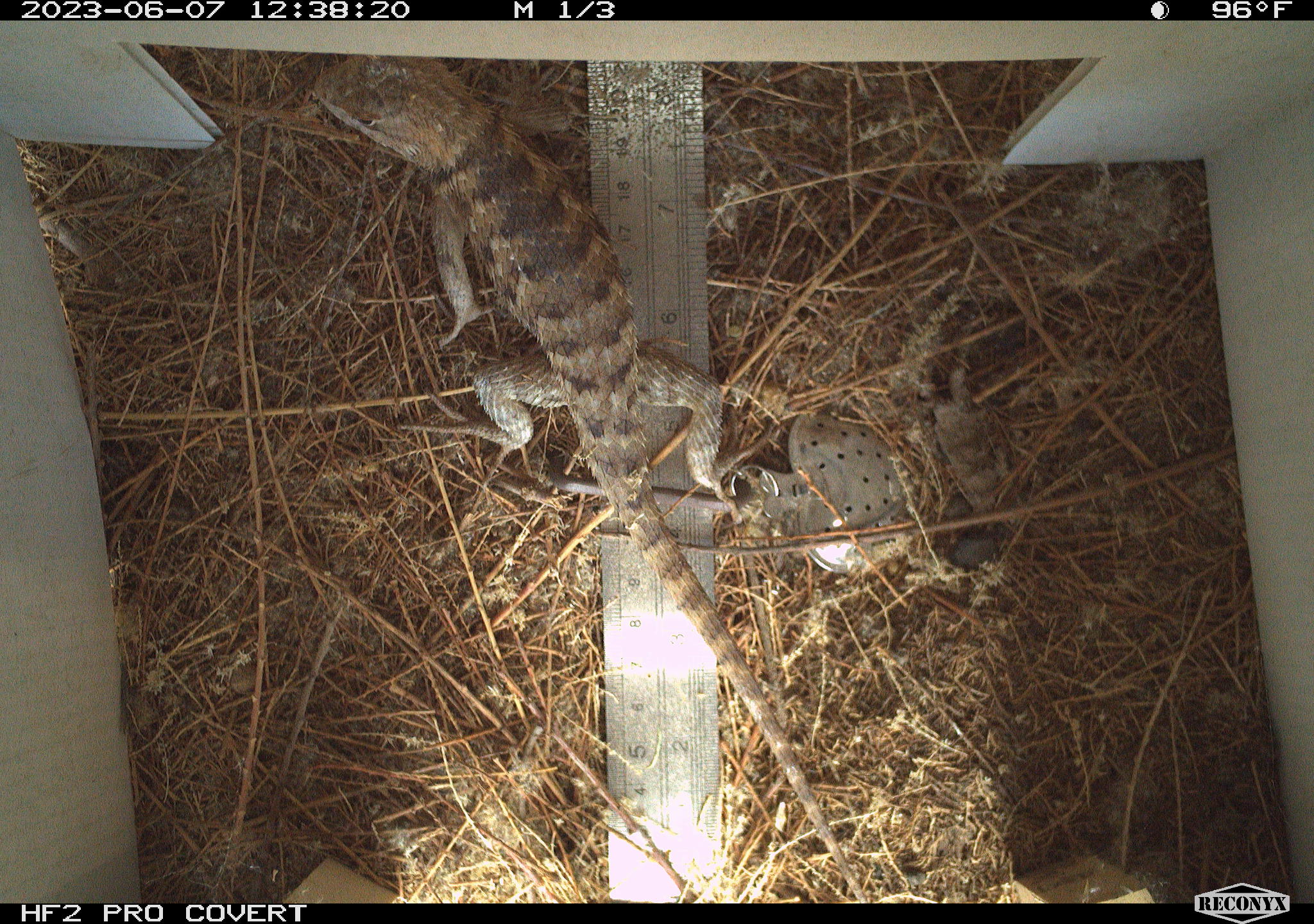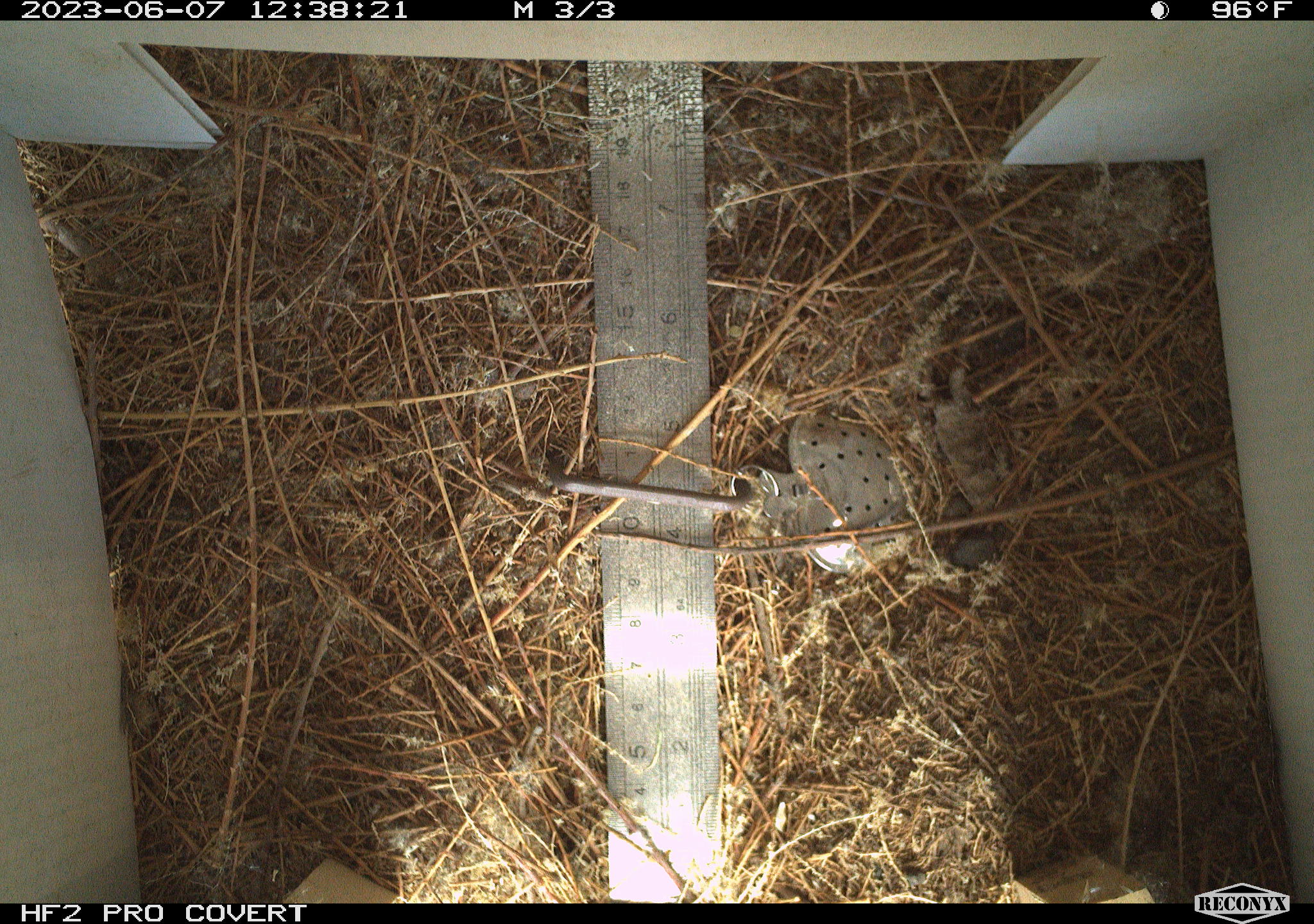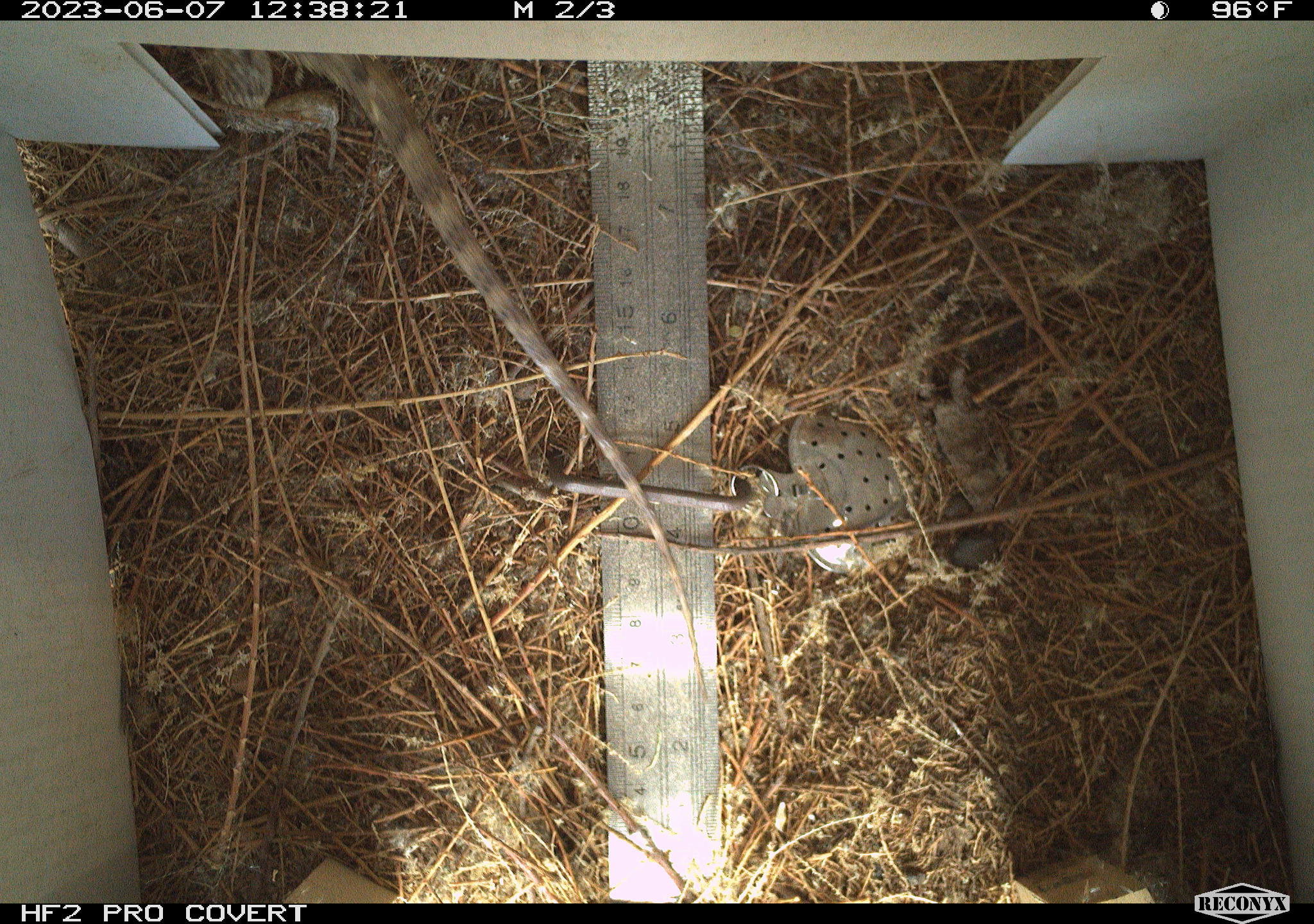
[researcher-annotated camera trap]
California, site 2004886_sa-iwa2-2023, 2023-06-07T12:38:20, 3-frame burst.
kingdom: Animalia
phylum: Chordata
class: Reptilia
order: Squamata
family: Phrynosomatidae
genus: Sceloporus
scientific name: Sceloporus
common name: spiny lizards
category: sceloporus species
Sceloporus species (spiny lizards) (Sceloporus).